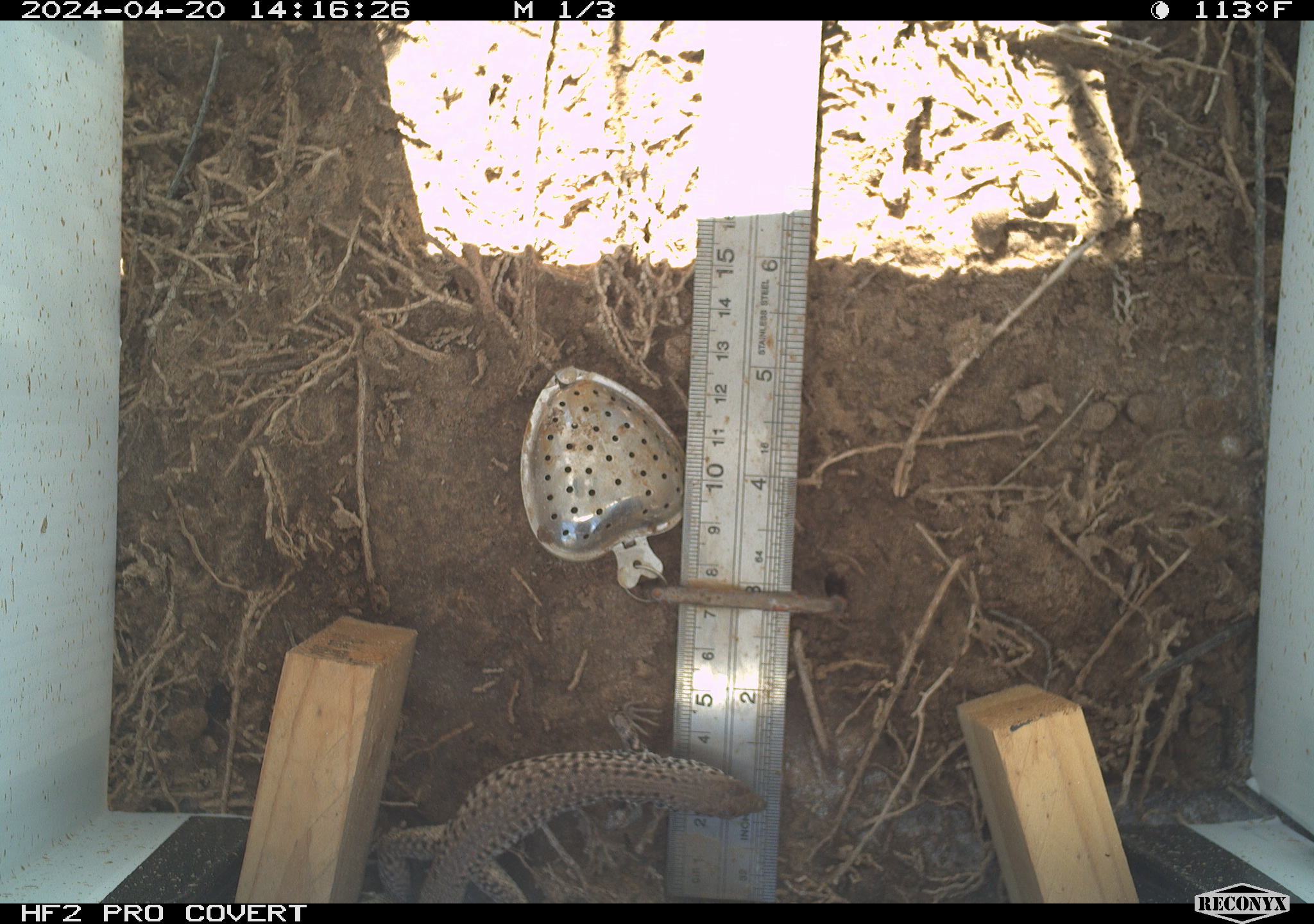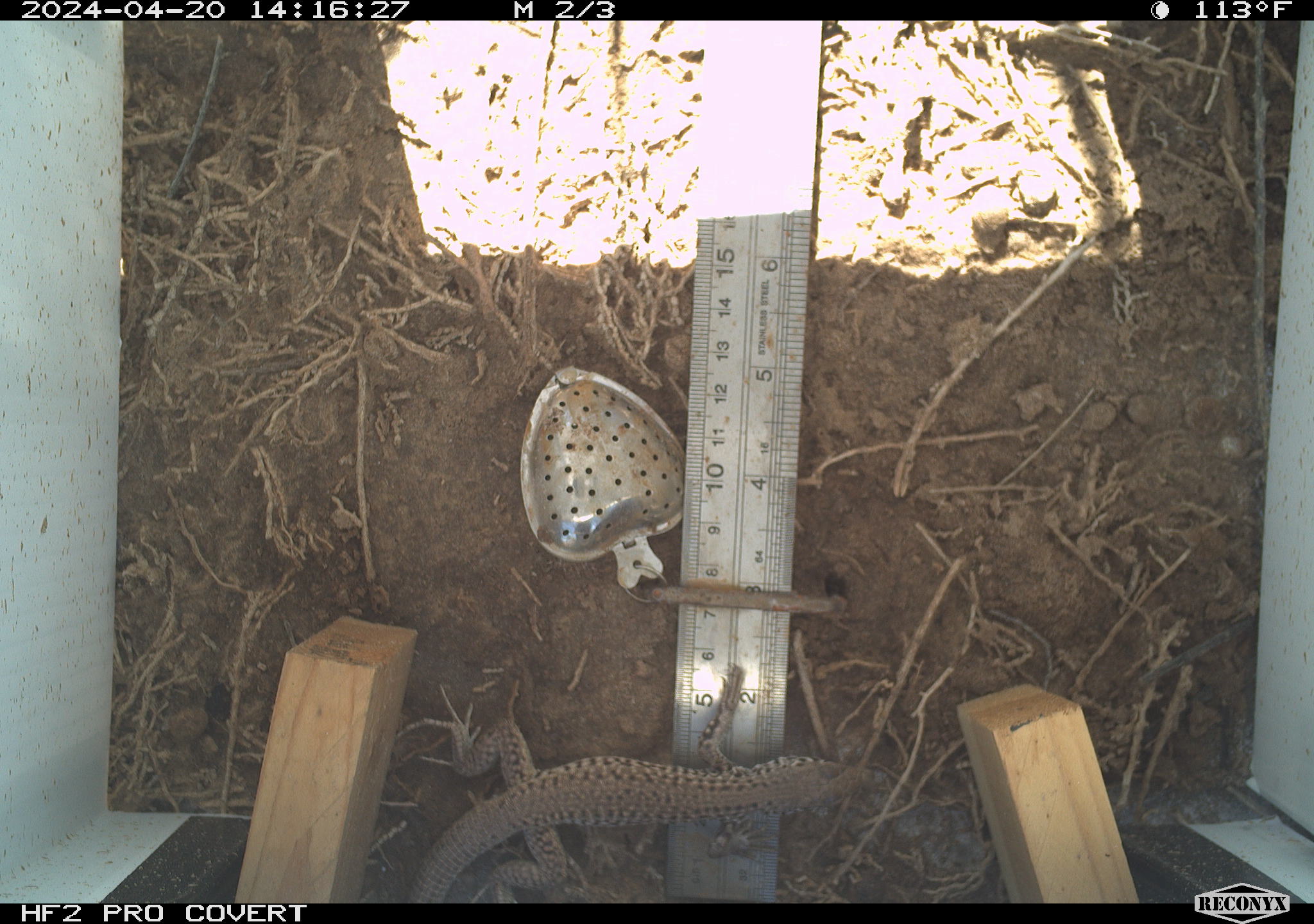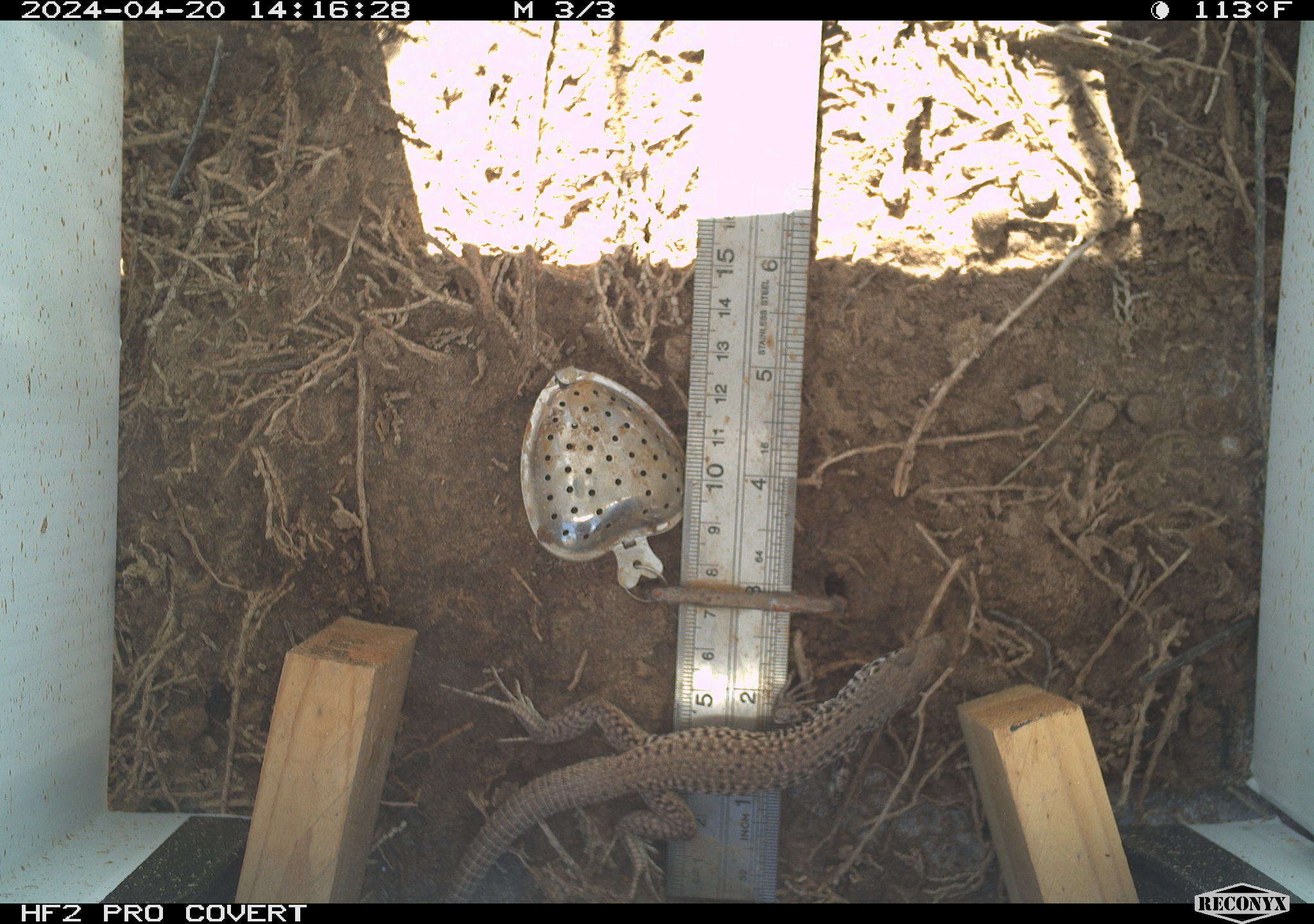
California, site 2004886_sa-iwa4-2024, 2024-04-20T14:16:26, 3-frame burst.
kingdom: Animalia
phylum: Chordata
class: Reptilia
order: Squamata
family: Teiidae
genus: Aspidoscelis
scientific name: Aspidoscelis tigris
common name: western whiptail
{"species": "western whiptail (Aspidoscelis tigris)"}